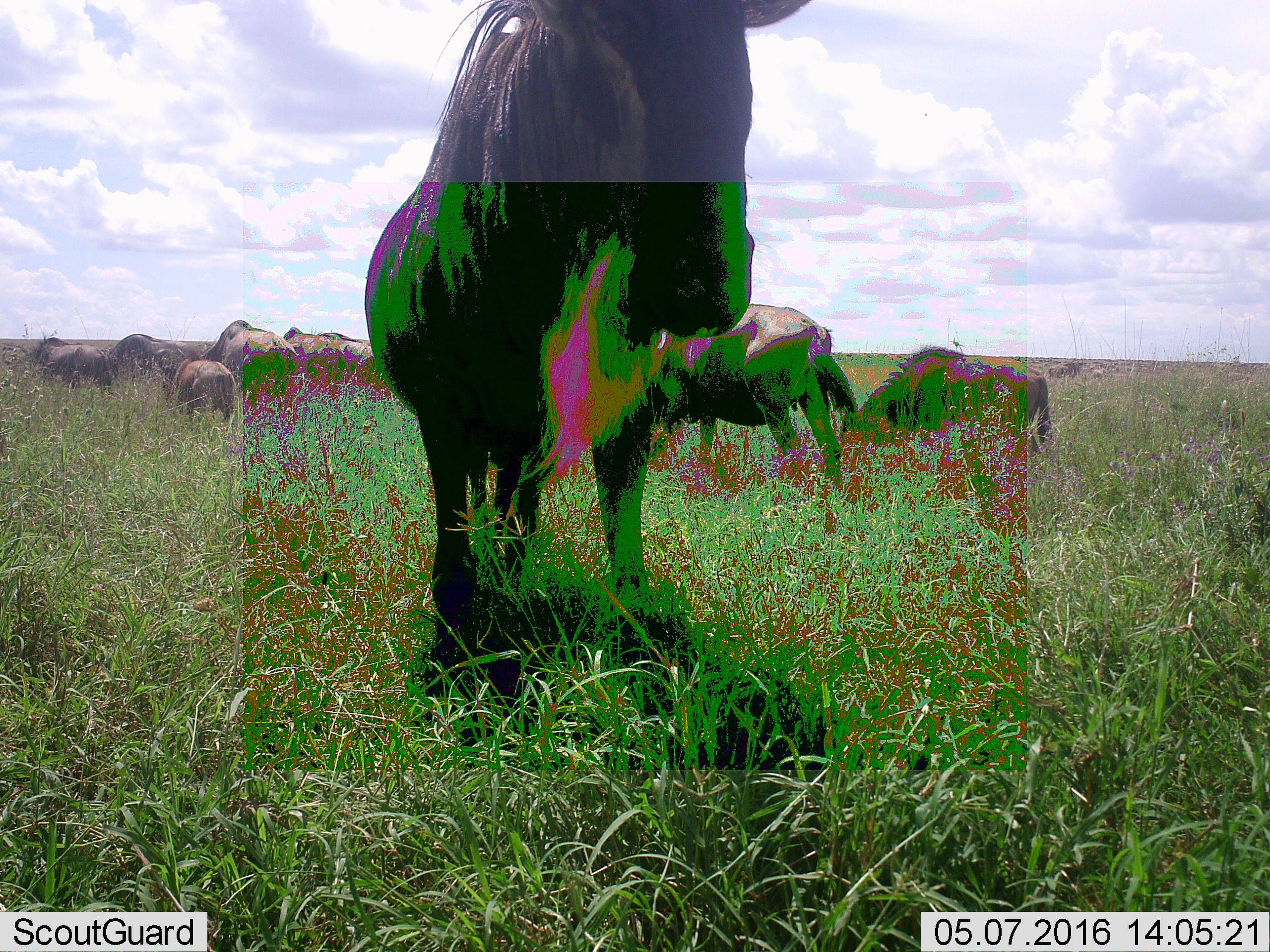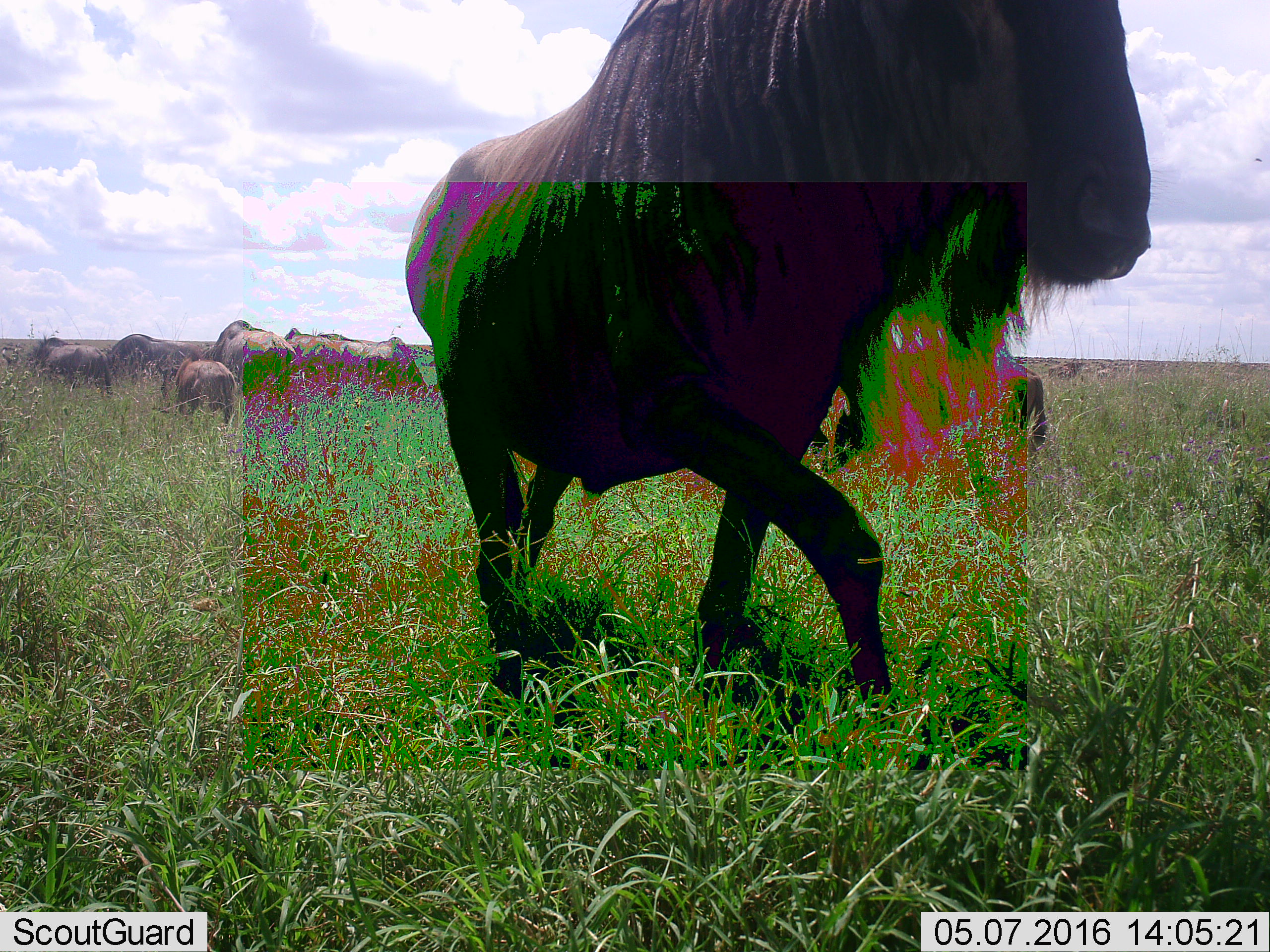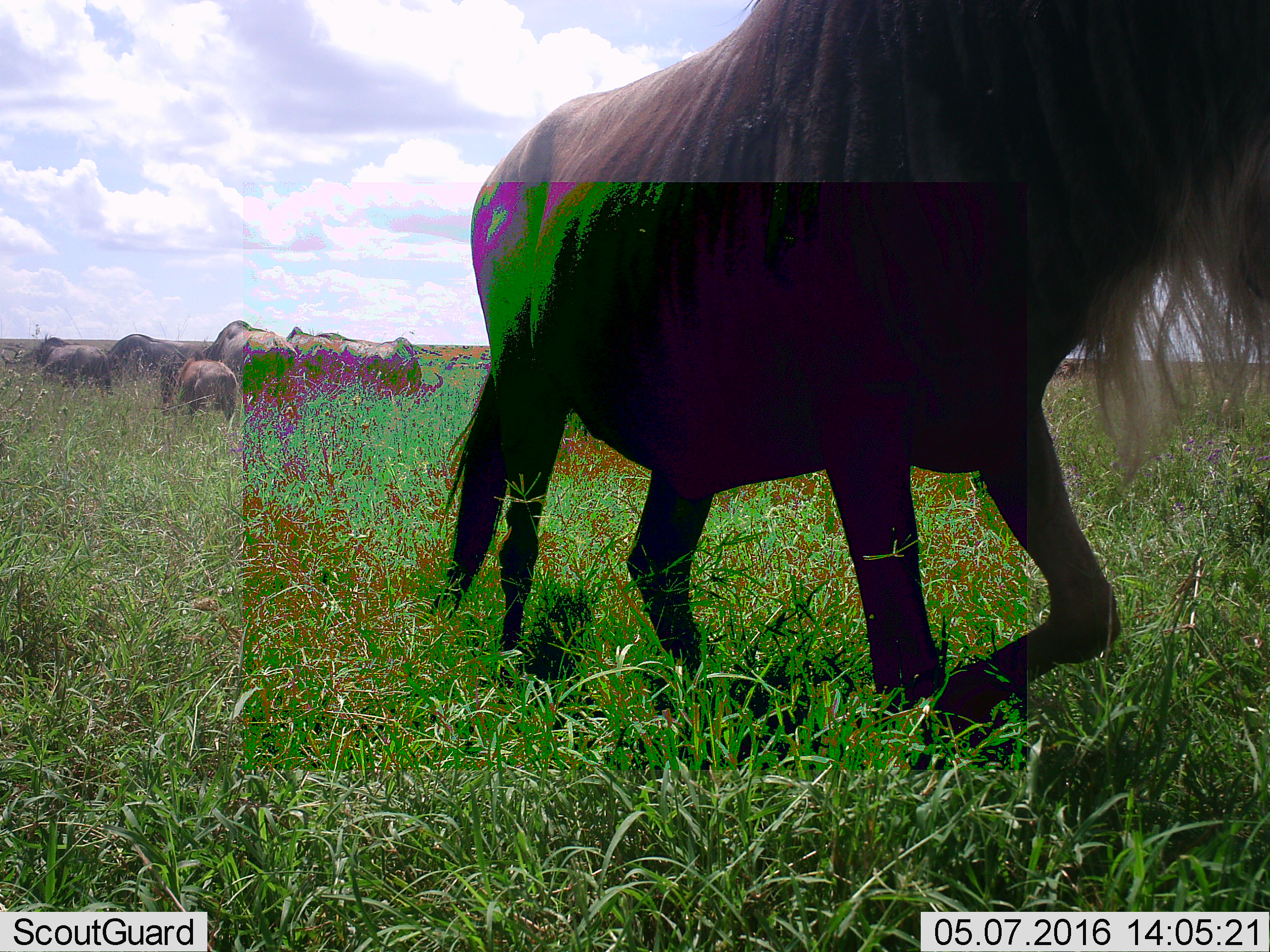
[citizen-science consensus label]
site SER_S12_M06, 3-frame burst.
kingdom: Animalia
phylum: Chordata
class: Mammalia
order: Artiodactyla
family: Bovidae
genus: Connochaetes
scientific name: Connochaetes taurinus taurinus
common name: blue wildebeest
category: wildebeestblue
Wildebeestblue (blue wildebeest) (Connochaetes taurinus taurinus), count 11-50. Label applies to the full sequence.